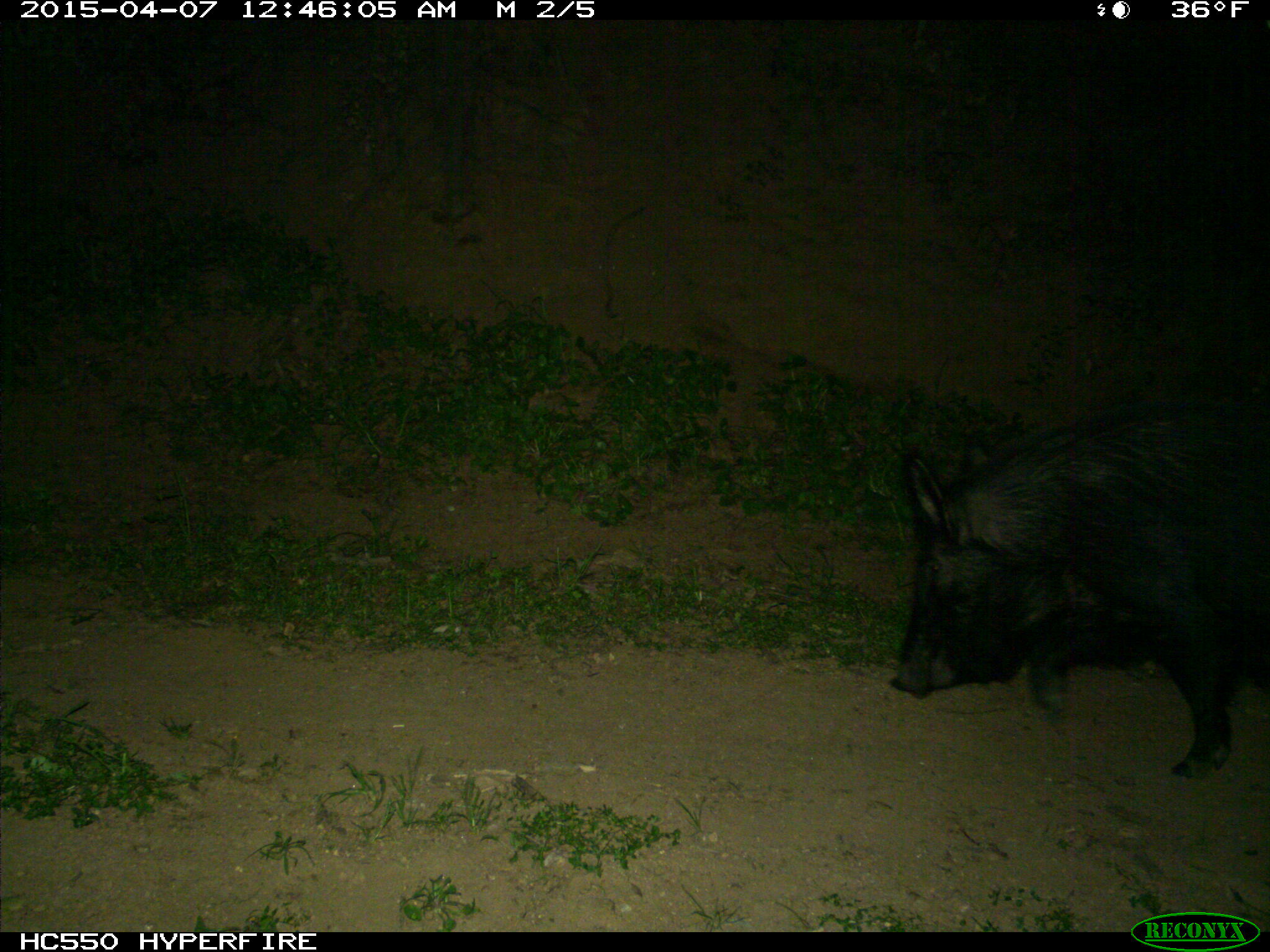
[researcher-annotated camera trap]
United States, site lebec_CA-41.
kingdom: Animalia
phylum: Chordata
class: Mammalia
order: Artiodactyla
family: Suidae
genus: Sus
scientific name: Sus scrofa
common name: wild boar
Sus scrofa (wild boar).